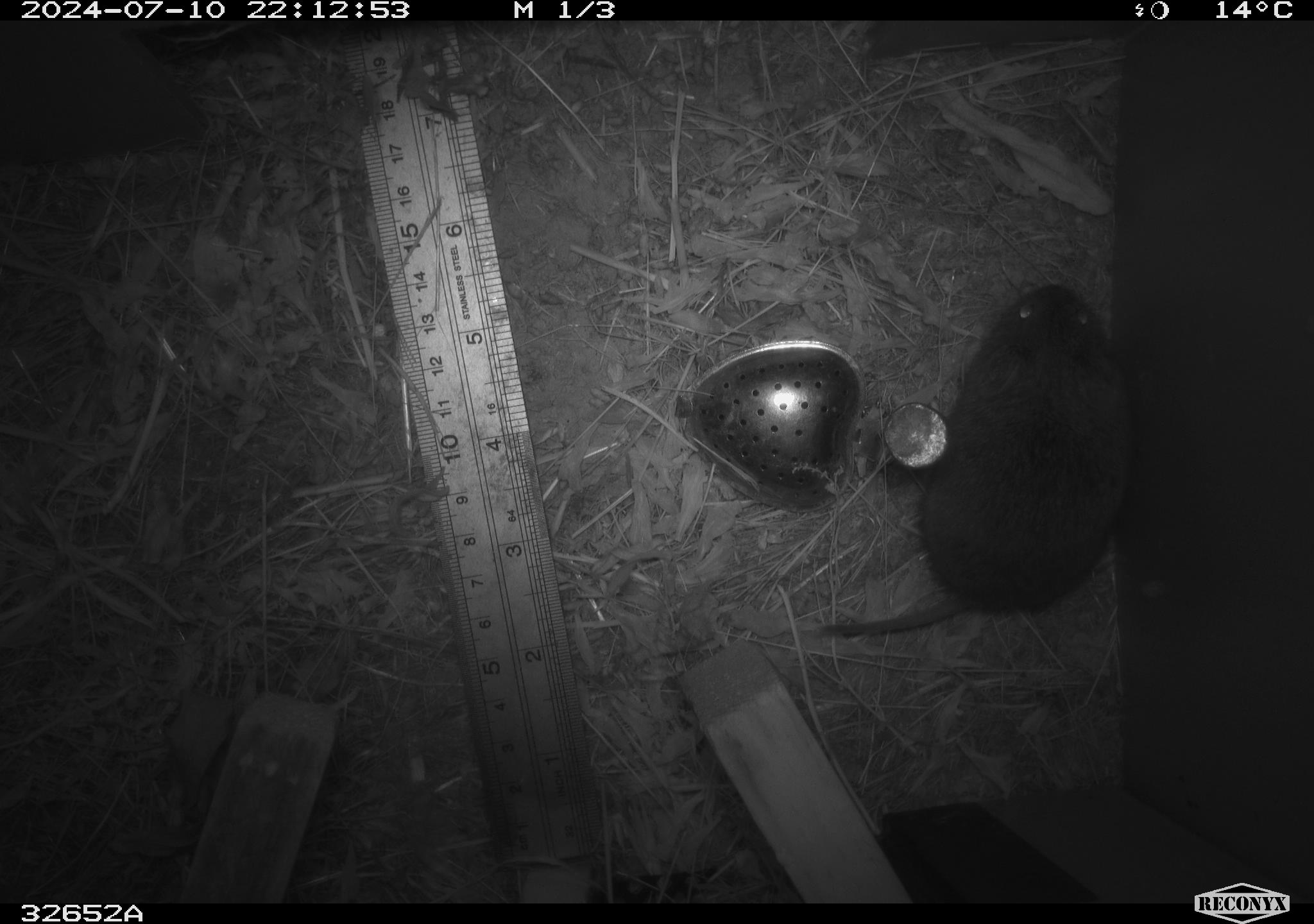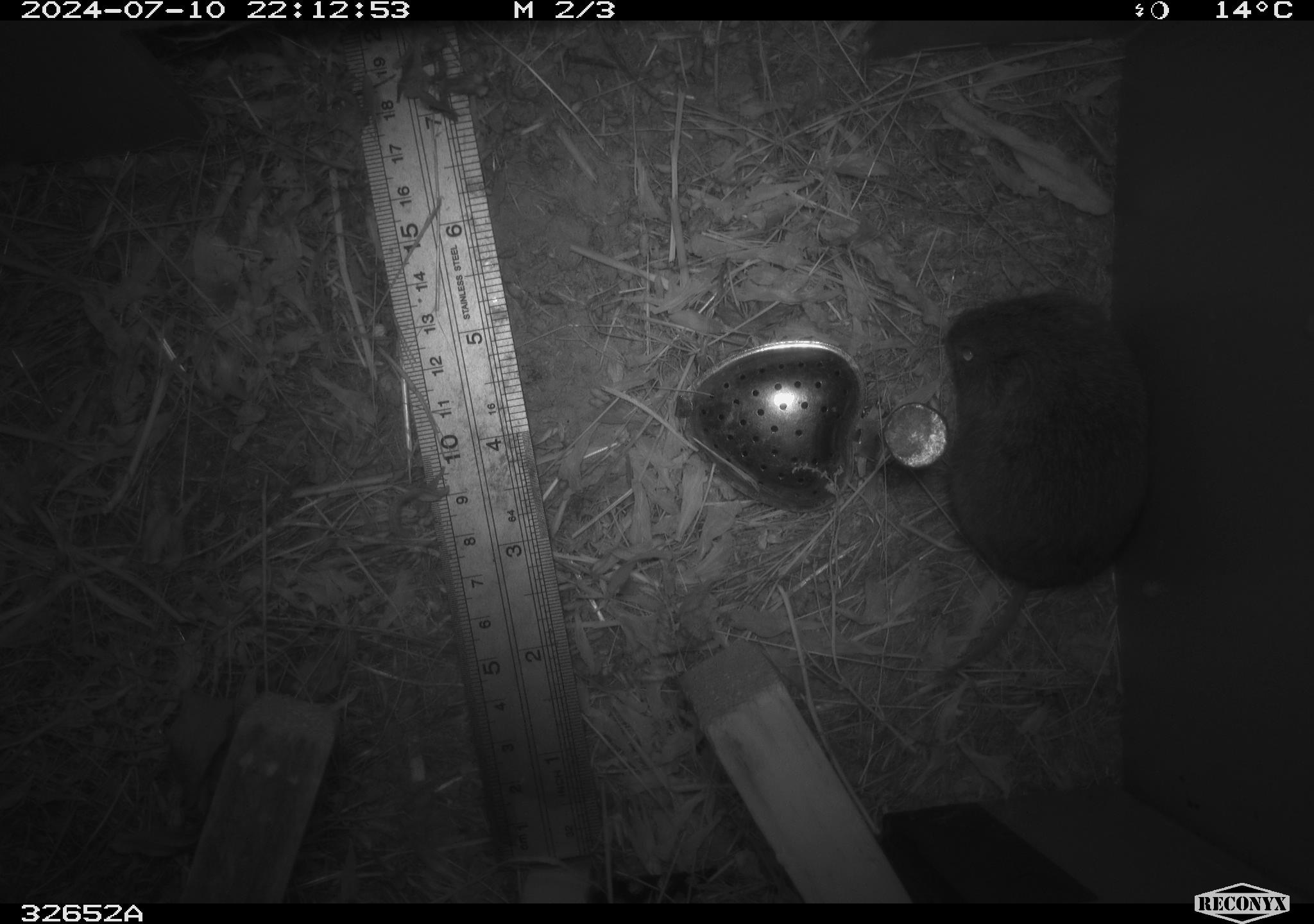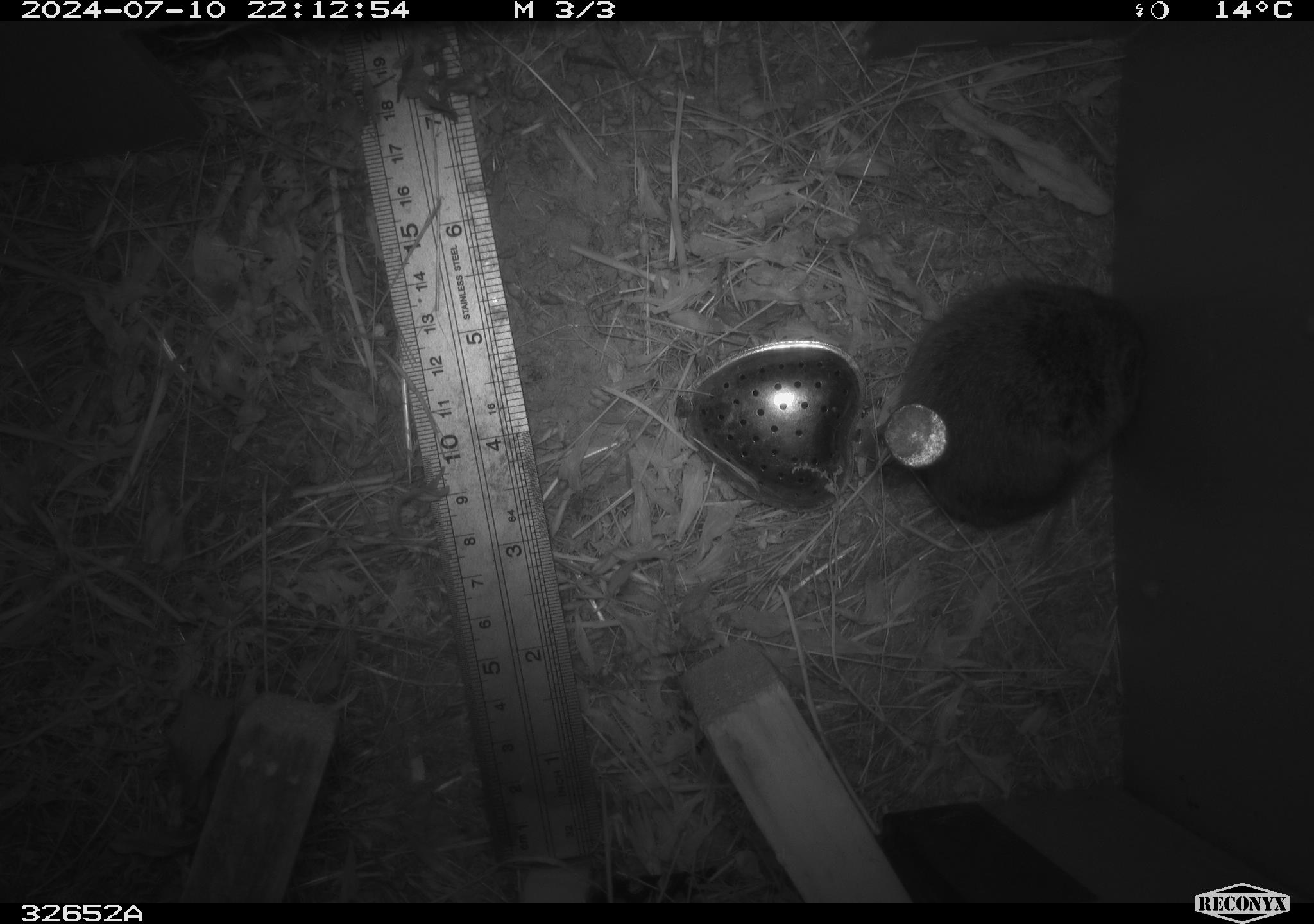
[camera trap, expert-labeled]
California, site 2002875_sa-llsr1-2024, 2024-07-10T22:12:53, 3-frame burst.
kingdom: Animalia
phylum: Chordata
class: Mammalia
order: Rodentia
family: Cricetidae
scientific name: Arvicolinae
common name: voles, lemmings, and muskrats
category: arvicolinae subfamily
Arvicolinae subfamily (voles, lemmings, and muskrats) (Arvicolinae).